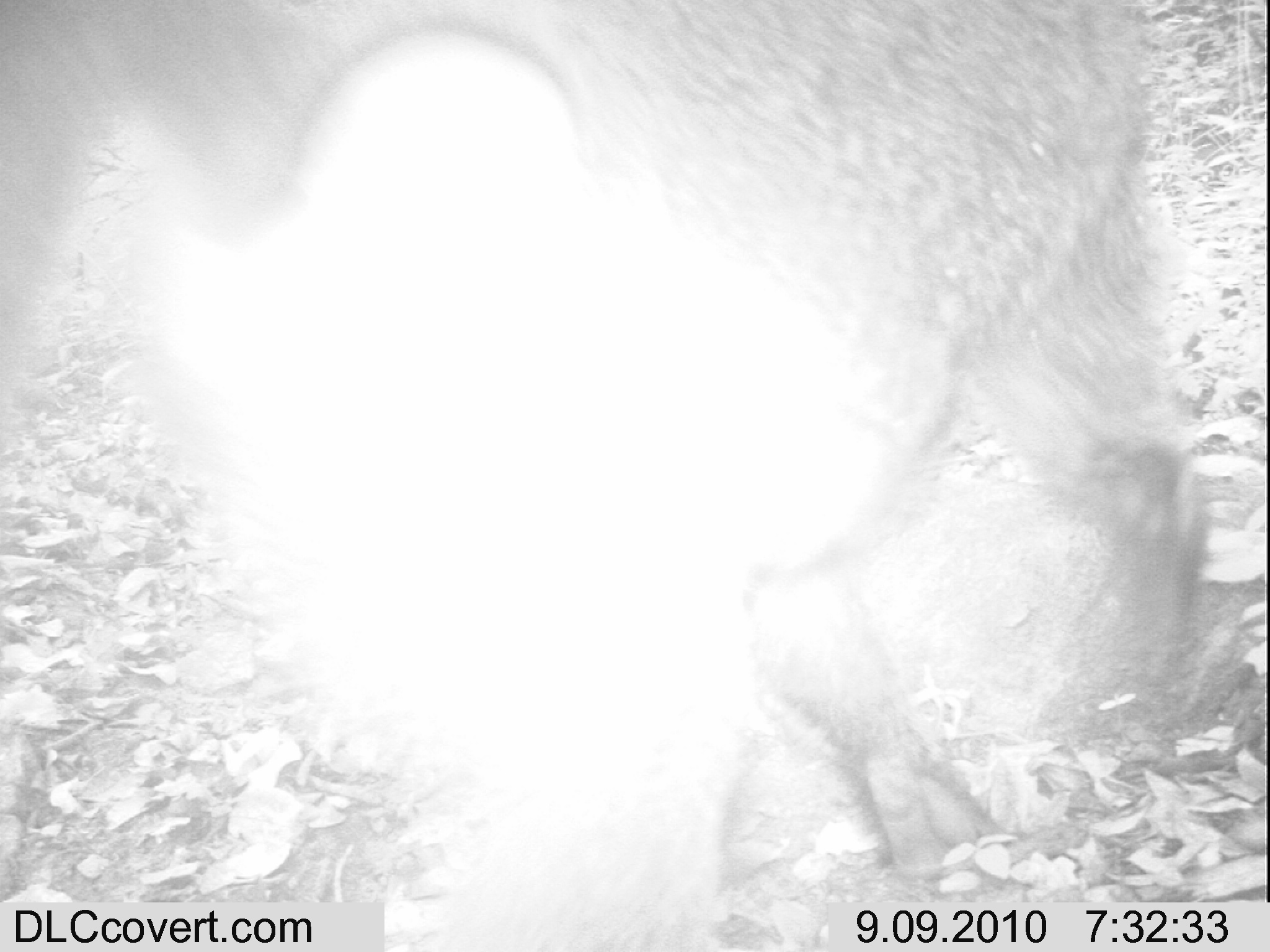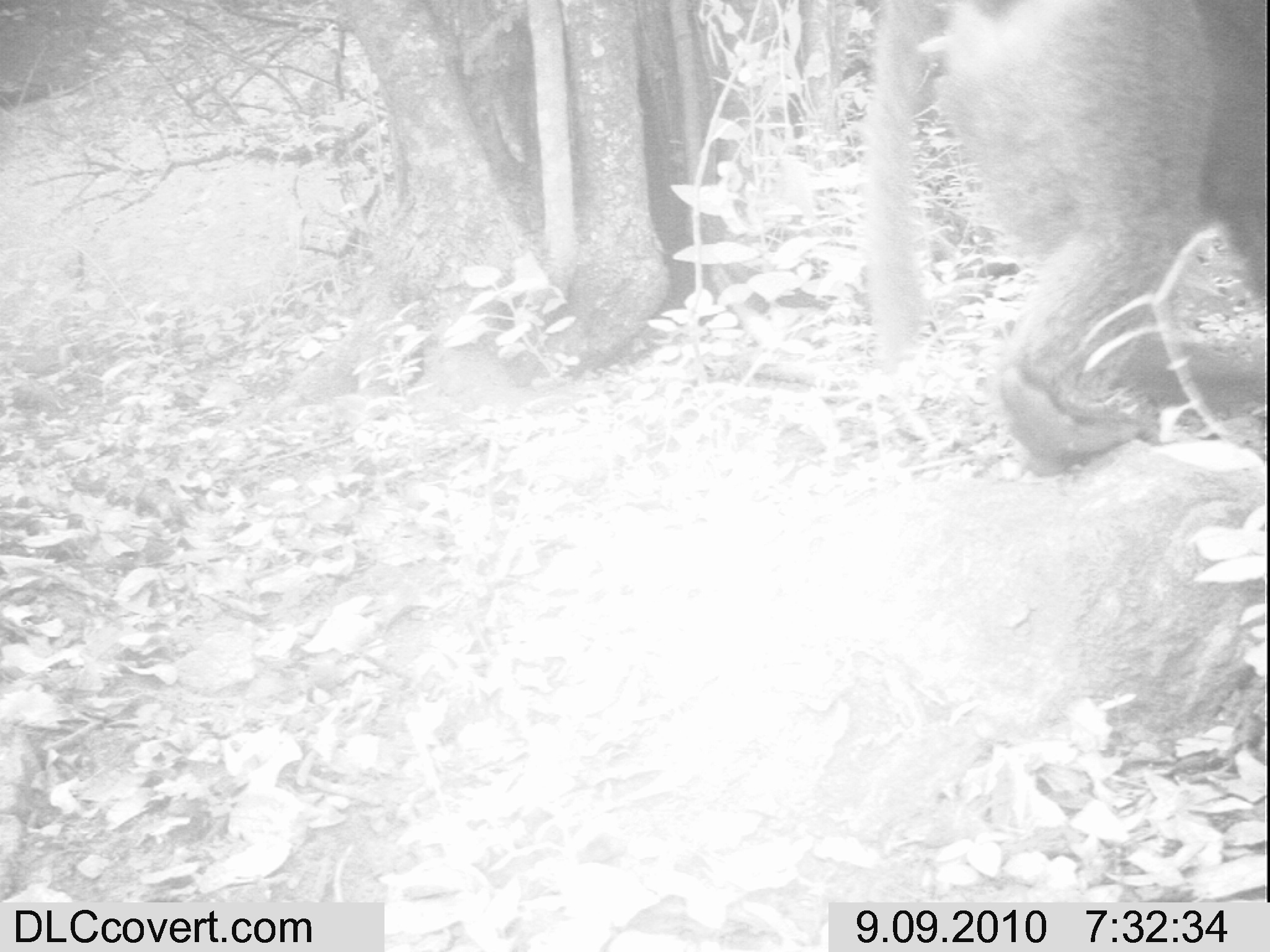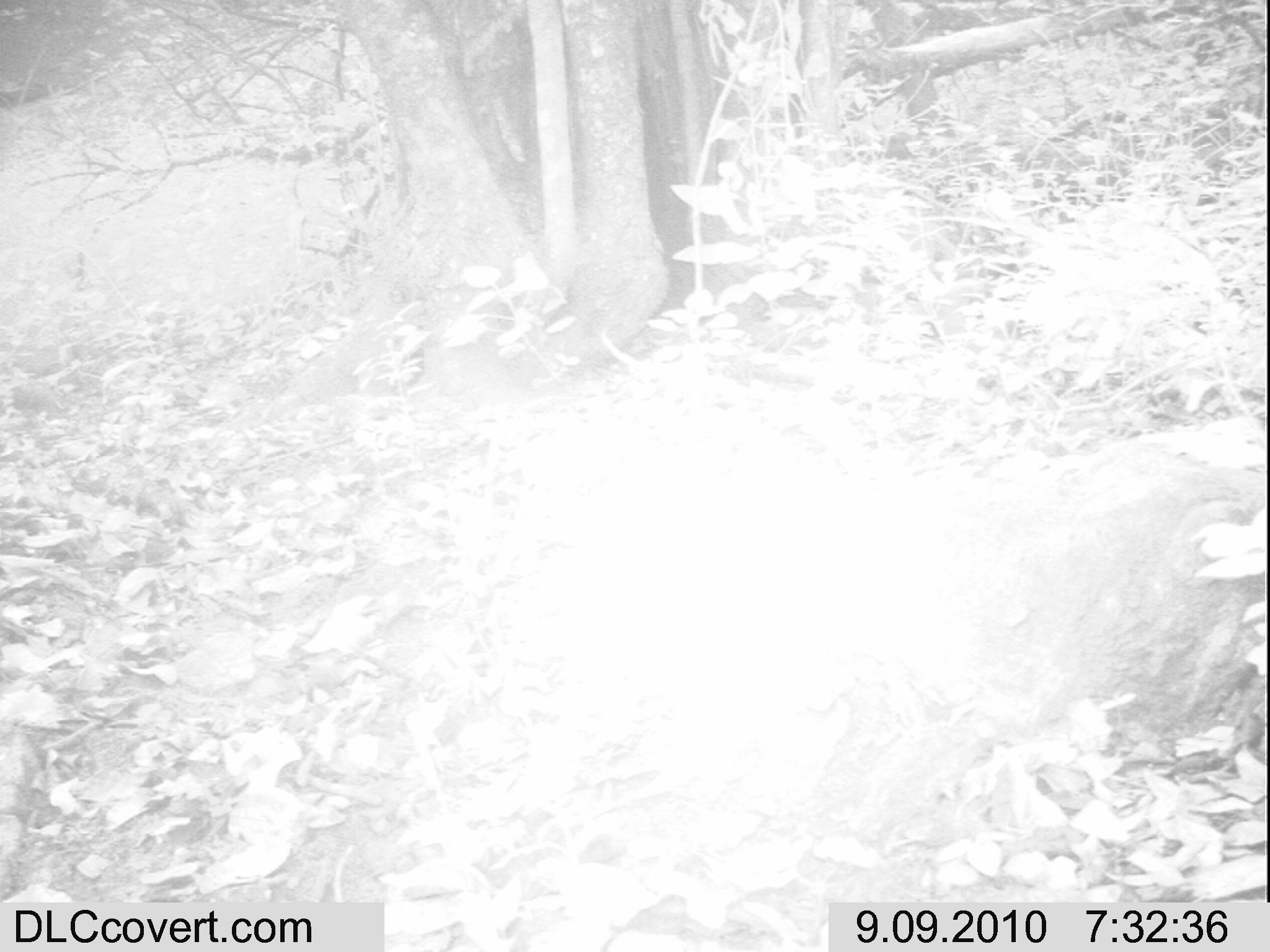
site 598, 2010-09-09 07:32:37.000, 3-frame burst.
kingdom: Animalia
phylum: Chordata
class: Mammalia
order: Primates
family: Cercopithecidae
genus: Papio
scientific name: Papio anubis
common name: olive baboon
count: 1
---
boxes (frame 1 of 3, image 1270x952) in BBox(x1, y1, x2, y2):
papio anubis: BBox(0, 2, 1203, 950)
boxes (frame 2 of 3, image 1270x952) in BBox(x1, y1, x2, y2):
papio anubis: BBox(854, 2, 1267, 459)